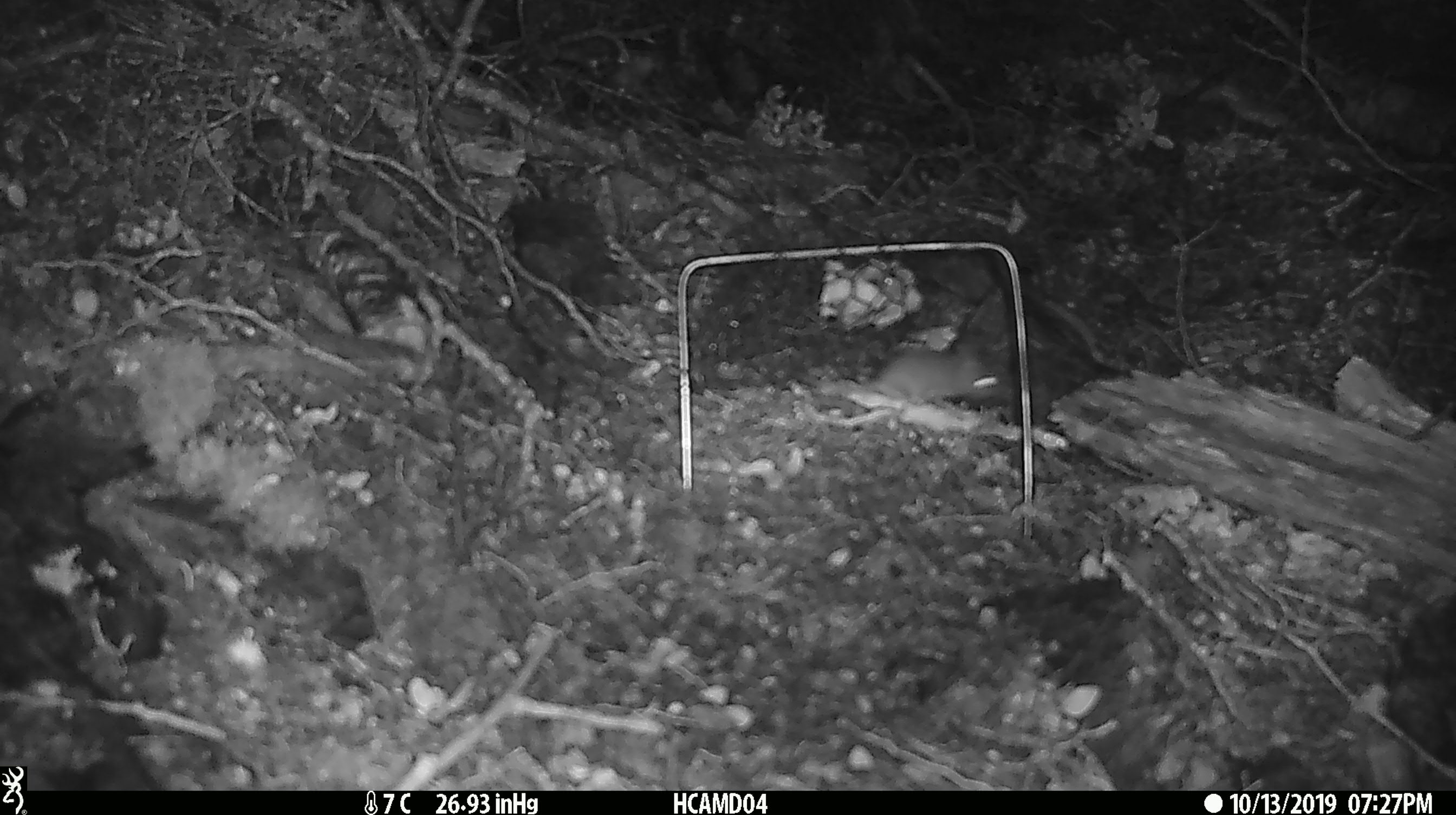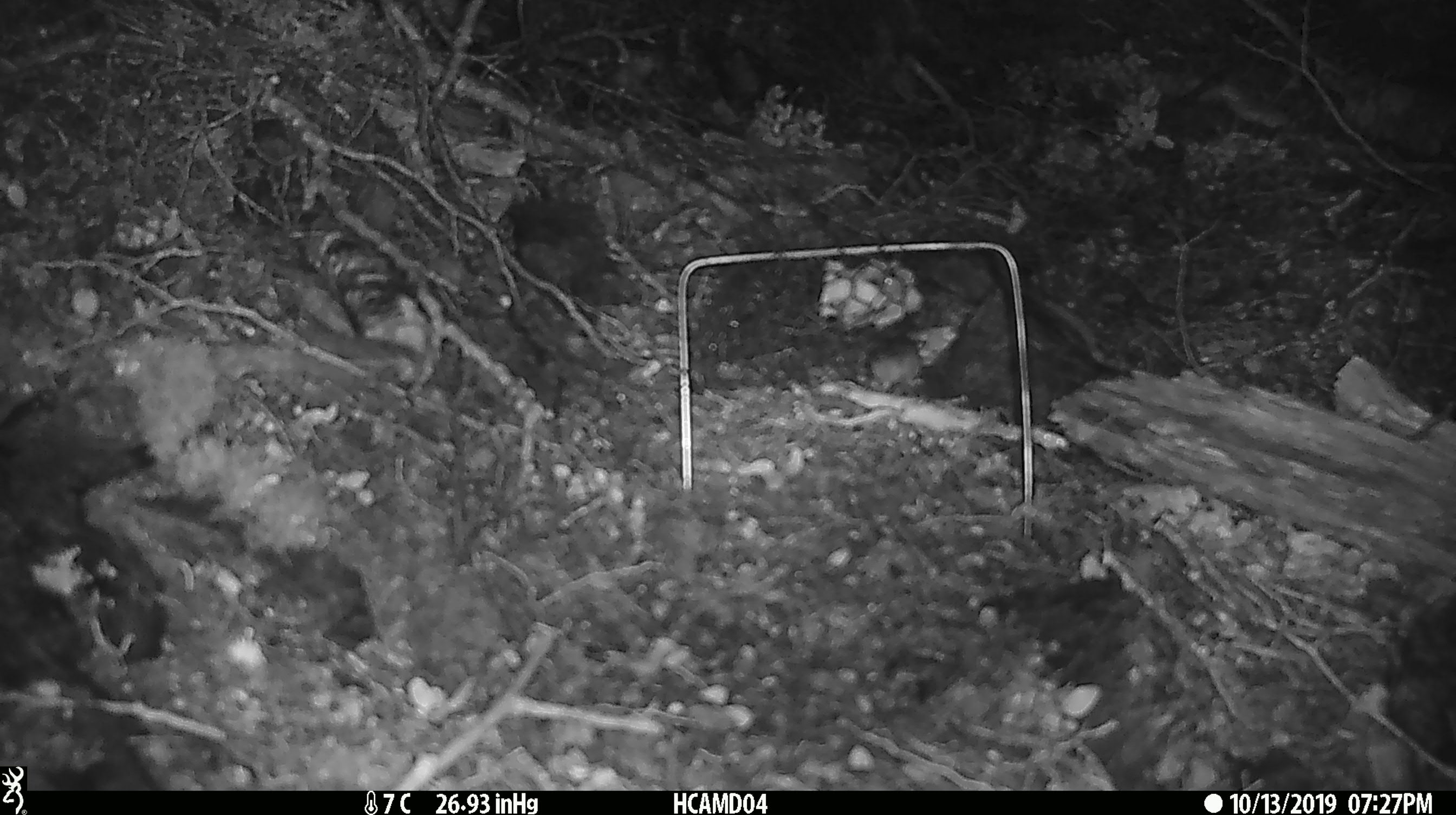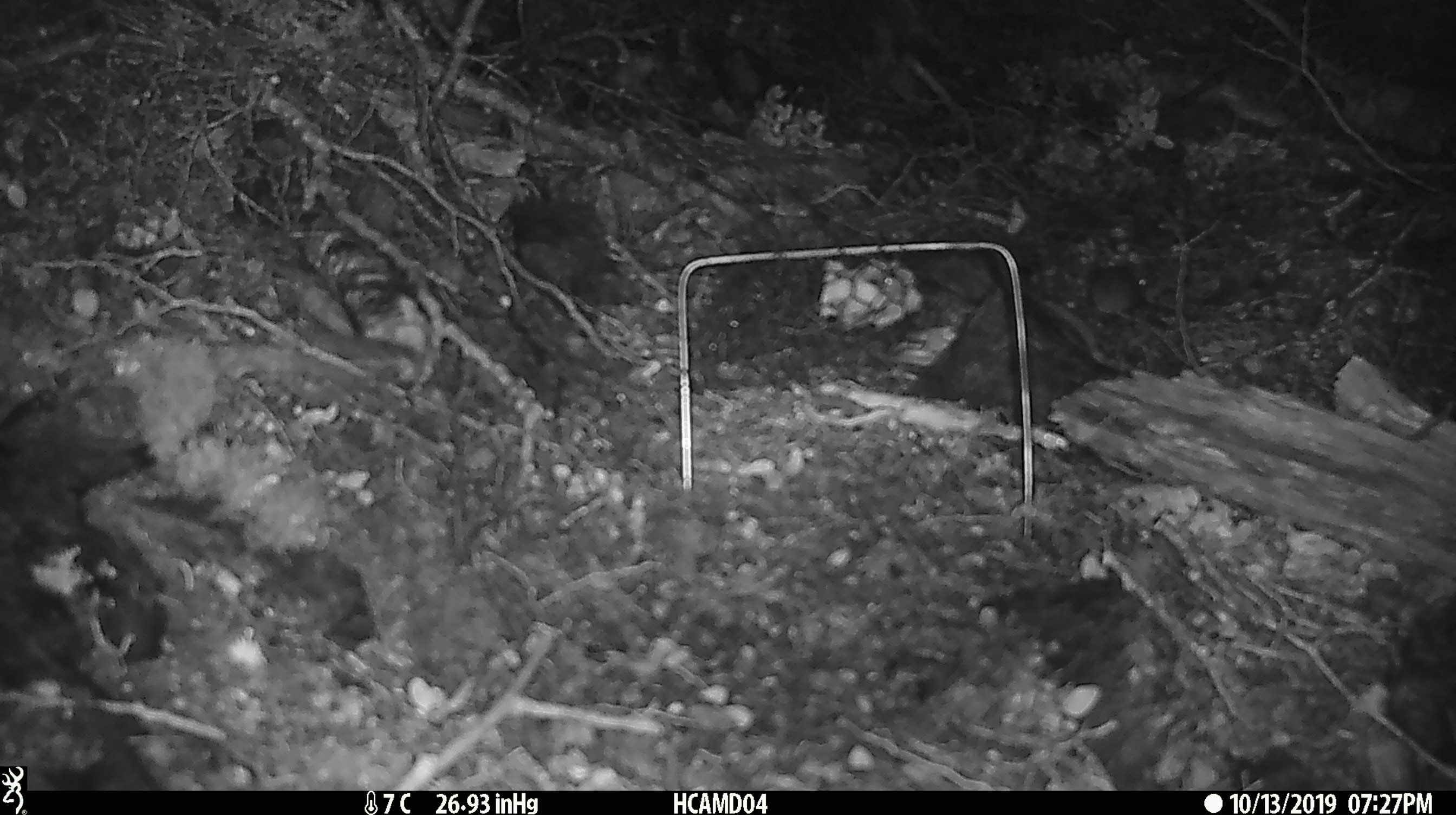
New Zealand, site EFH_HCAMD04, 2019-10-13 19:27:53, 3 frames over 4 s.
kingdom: Animalia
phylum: Chordata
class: Mammalia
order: Rodentia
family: Muridae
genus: Mus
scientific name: Mus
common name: mouse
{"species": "mouse (Mus)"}